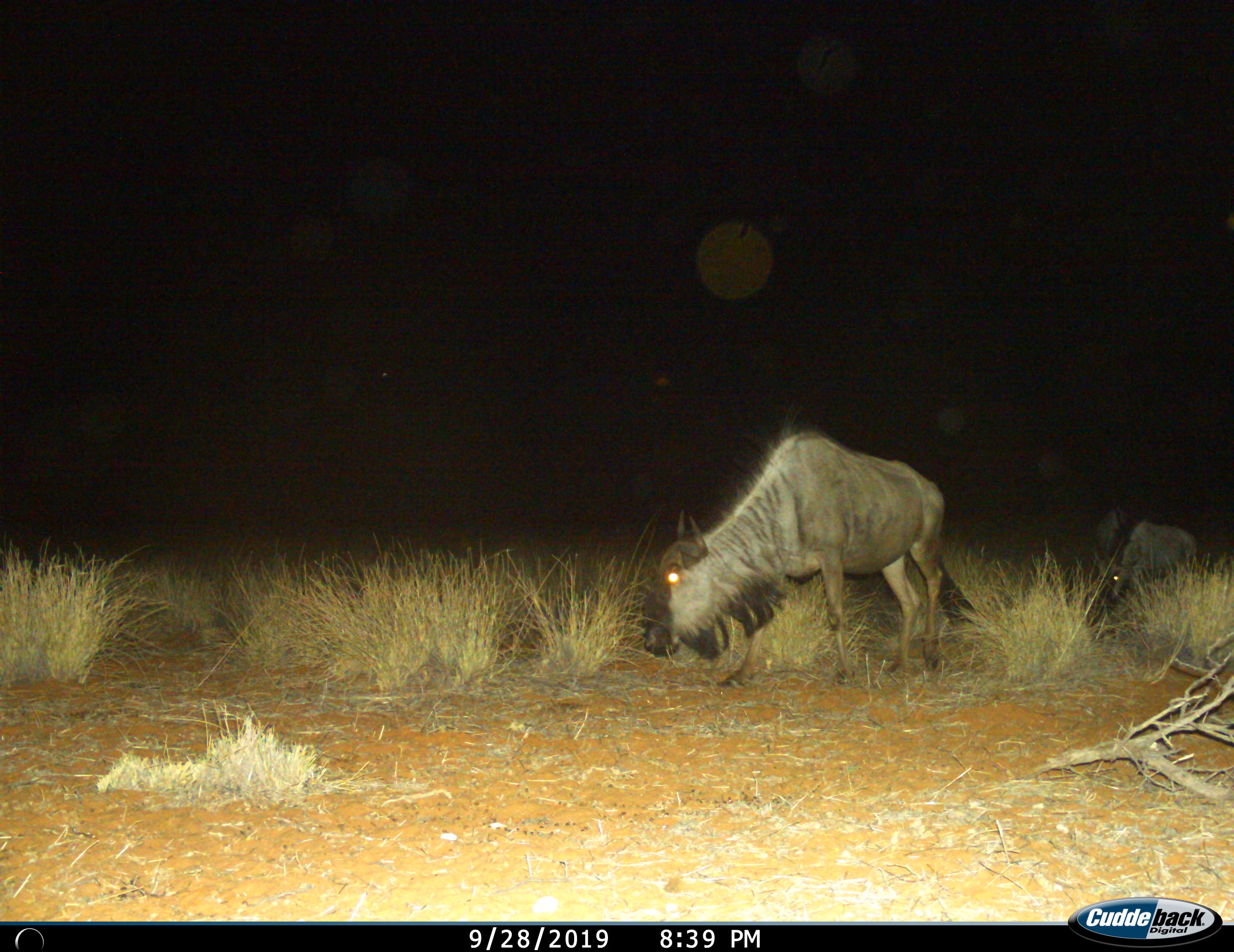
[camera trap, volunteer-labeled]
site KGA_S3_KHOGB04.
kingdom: Animalia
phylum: Chordata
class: Mammalia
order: Artiodactyla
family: Bovidae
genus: Connochaetes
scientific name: Connochaetes taurinus taurinus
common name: blue wildebeest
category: wildebeestblue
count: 2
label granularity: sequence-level